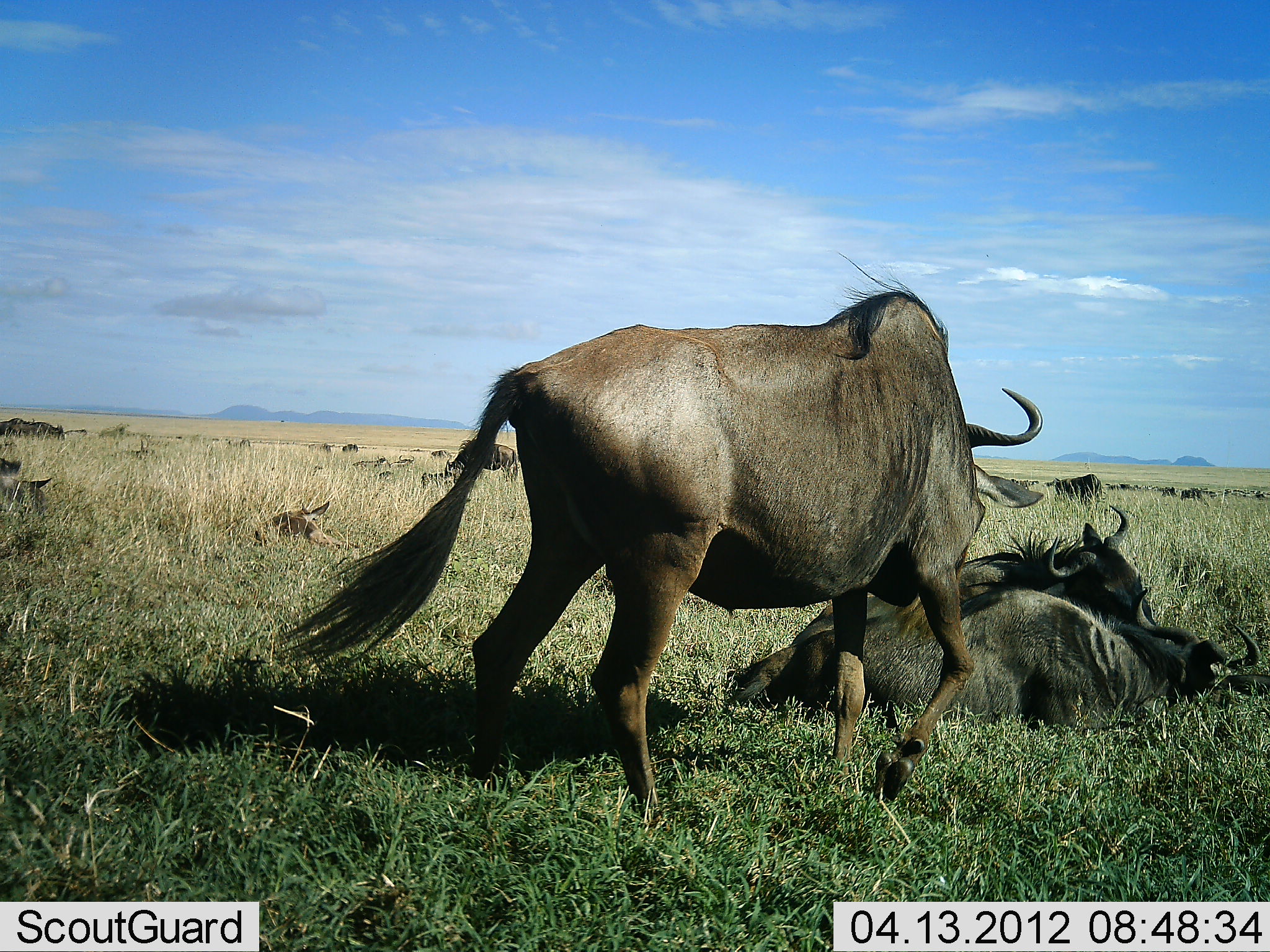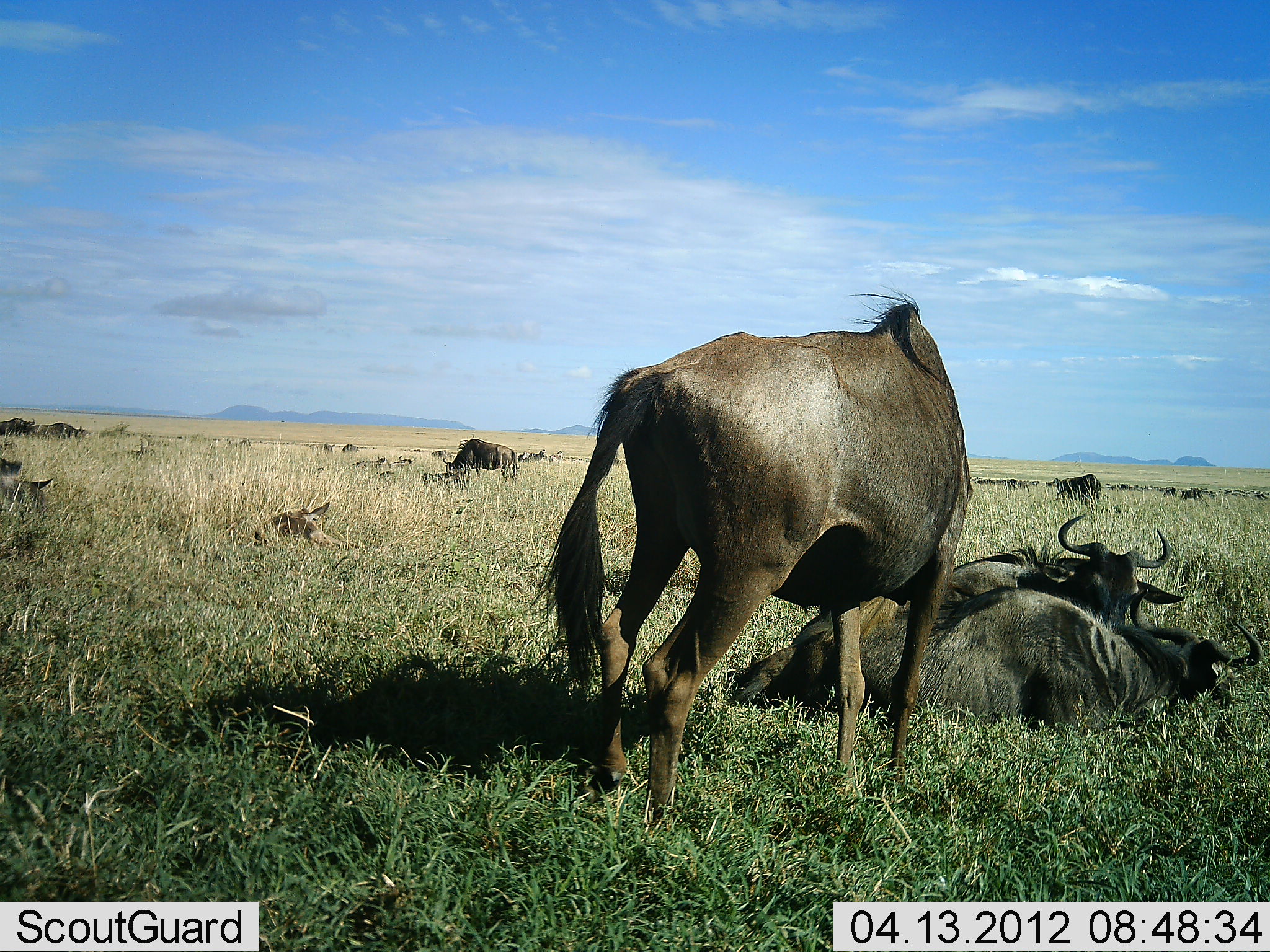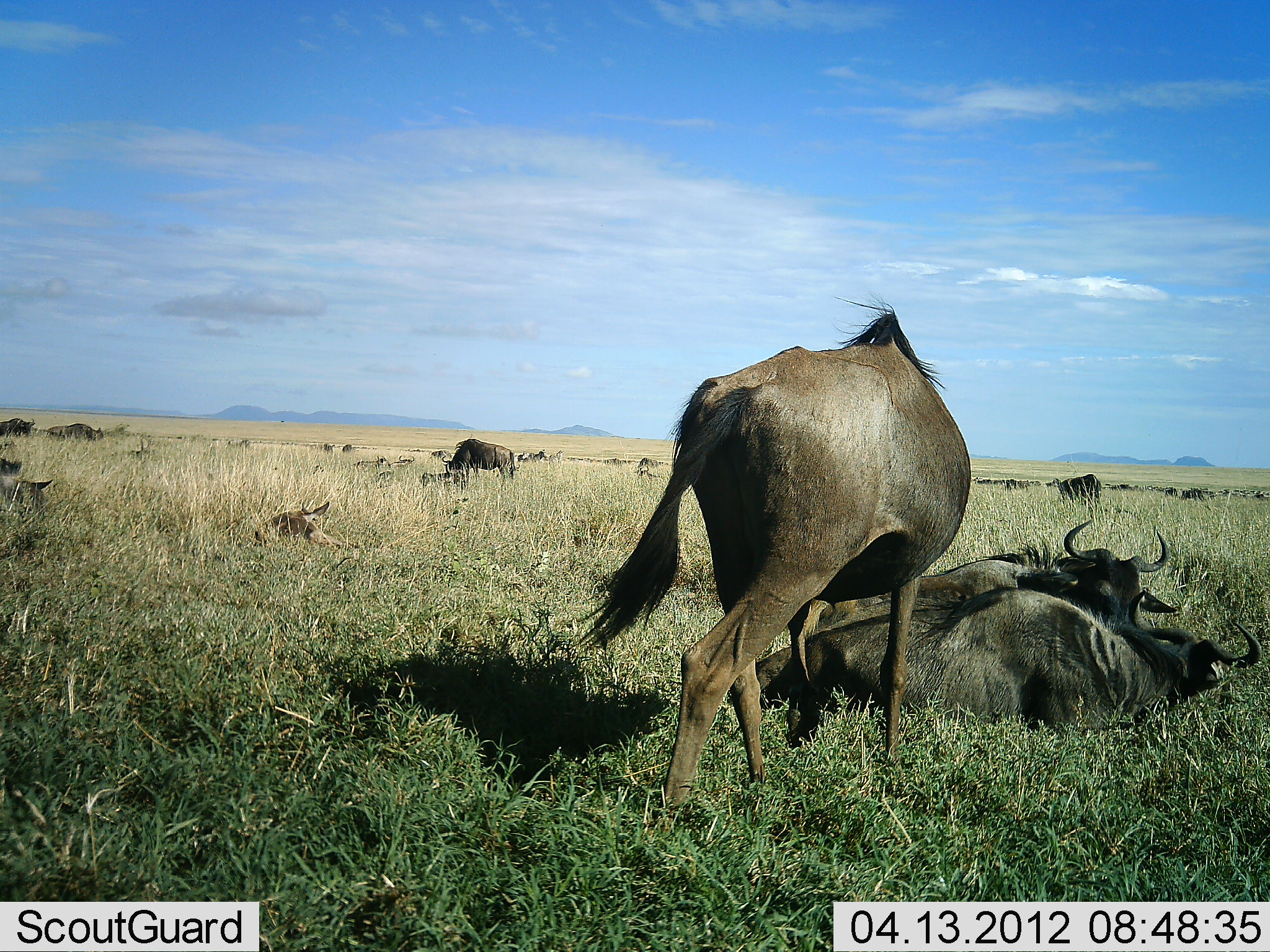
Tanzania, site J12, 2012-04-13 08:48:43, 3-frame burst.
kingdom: Animalia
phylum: Chordata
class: Mammalia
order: Artiodactyla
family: Bovidae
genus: Connochaetes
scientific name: Connochaetes taurinus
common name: blue wildebeest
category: wildebeest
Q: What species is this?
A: Wildebeest (blue wildebeest) (Connochaetes taurinus).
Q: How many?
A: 11-50.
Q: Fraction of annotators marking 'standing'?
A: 58%.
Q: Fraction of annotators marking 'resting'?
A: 92%.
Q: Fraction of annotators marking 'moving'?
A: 58%.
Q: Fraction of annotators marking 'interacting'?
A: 33%.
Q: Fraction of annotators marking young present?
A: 25%.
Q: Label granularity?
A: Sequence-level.